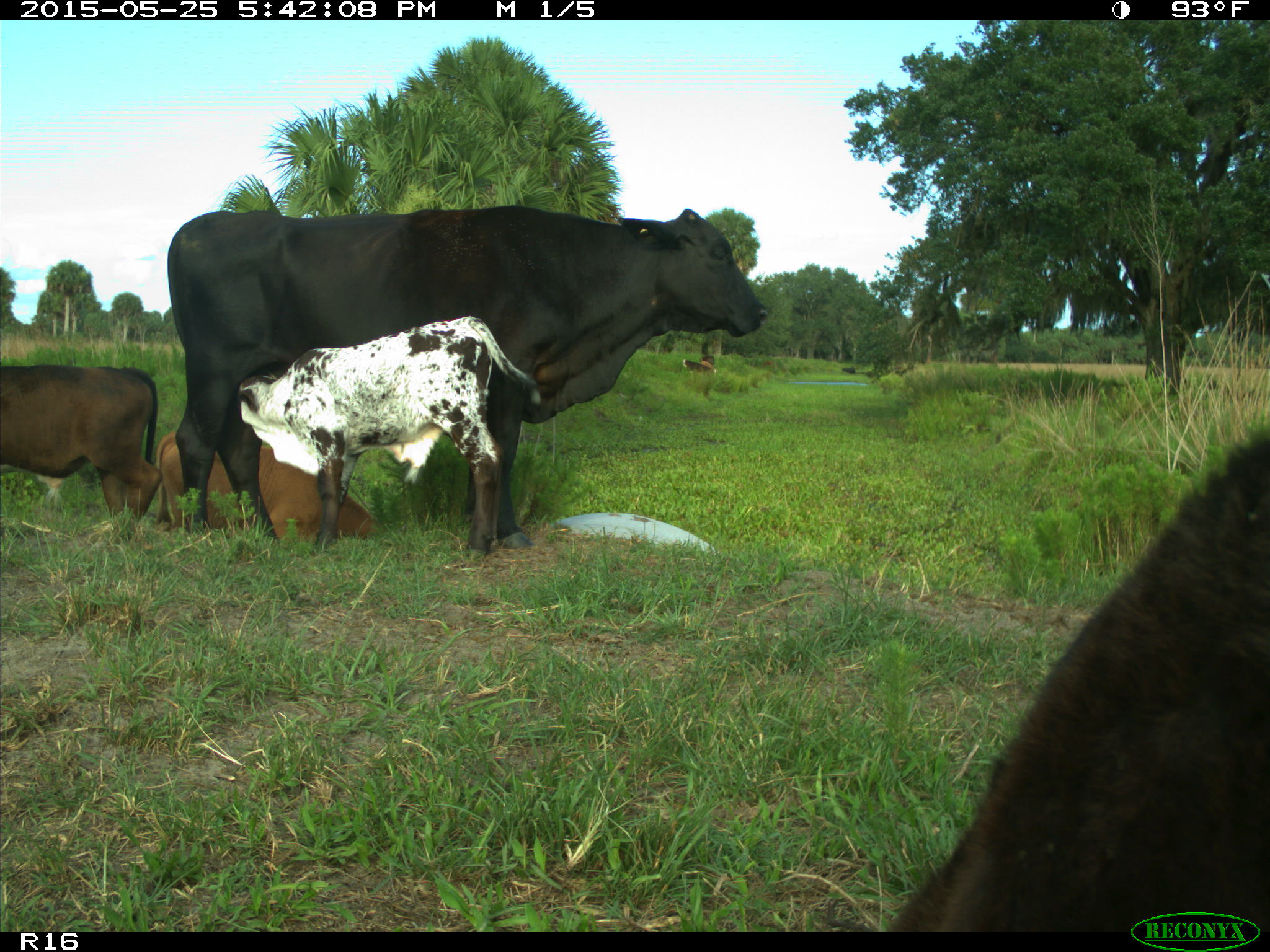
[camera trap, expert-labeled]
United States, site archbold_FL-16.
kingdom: Animalia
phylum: Chordata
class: Mammalia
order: Artiodactyla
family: Bovidae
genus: Bos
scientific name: Bos taurus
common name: domestic cow